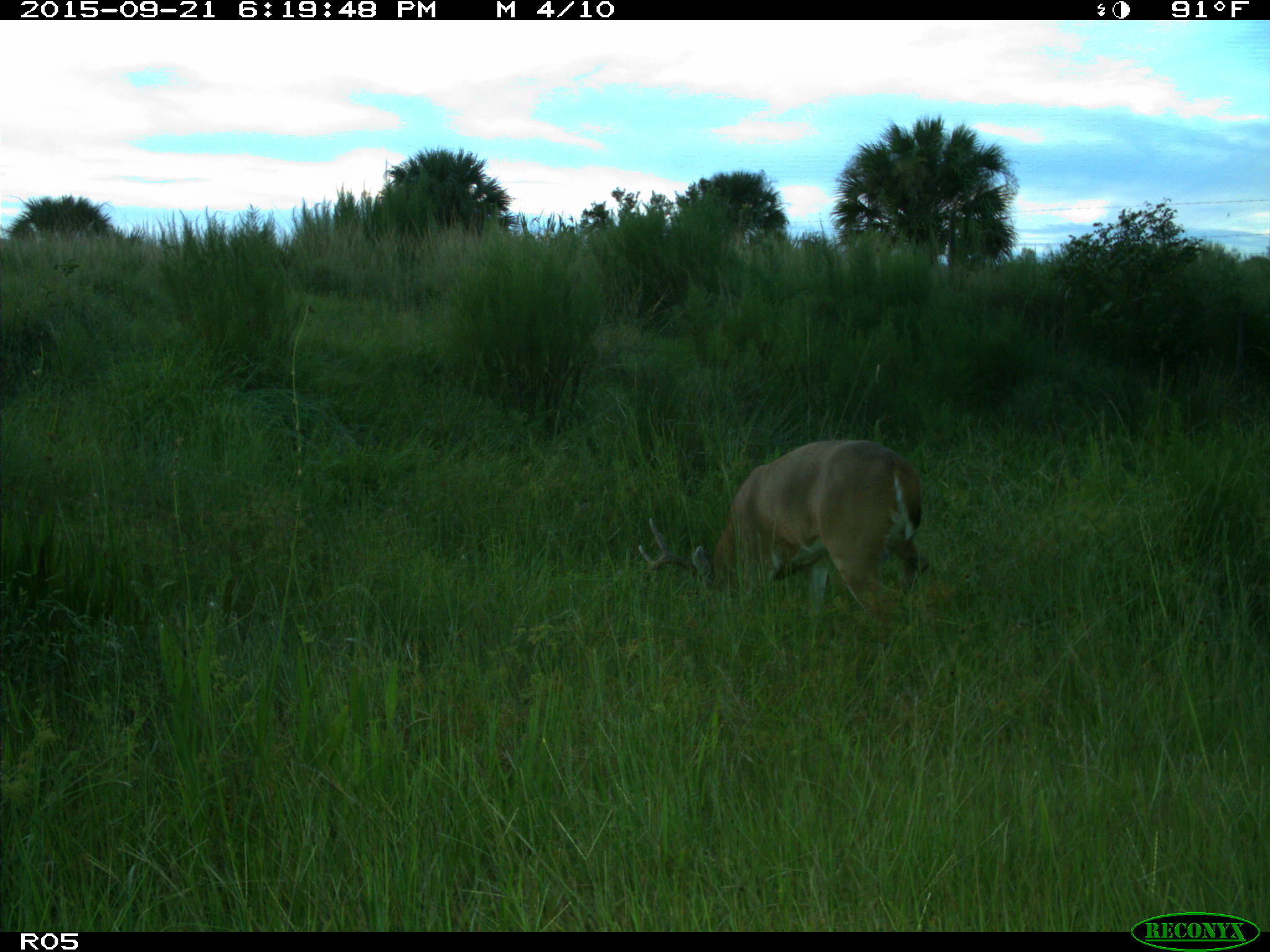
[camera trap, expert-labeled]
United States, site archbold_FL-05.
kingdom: Animalia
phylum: Chordata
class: Mammalia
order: Artiodactyla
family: Cervidae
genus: Odocoileus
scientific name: Odocoileus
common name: deer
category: unidentified deer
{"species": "unidentified deer (deer) (Odocoileus)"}